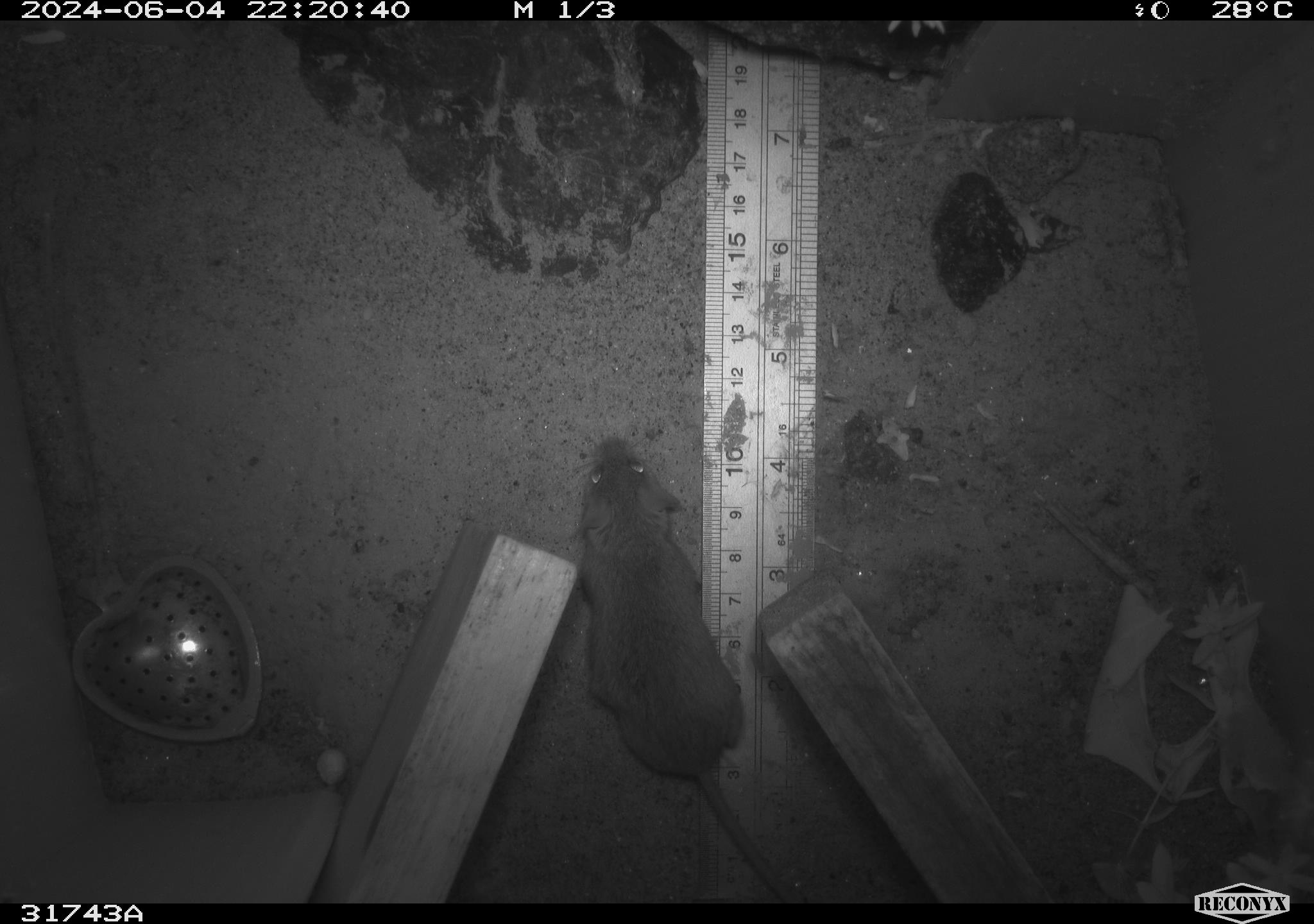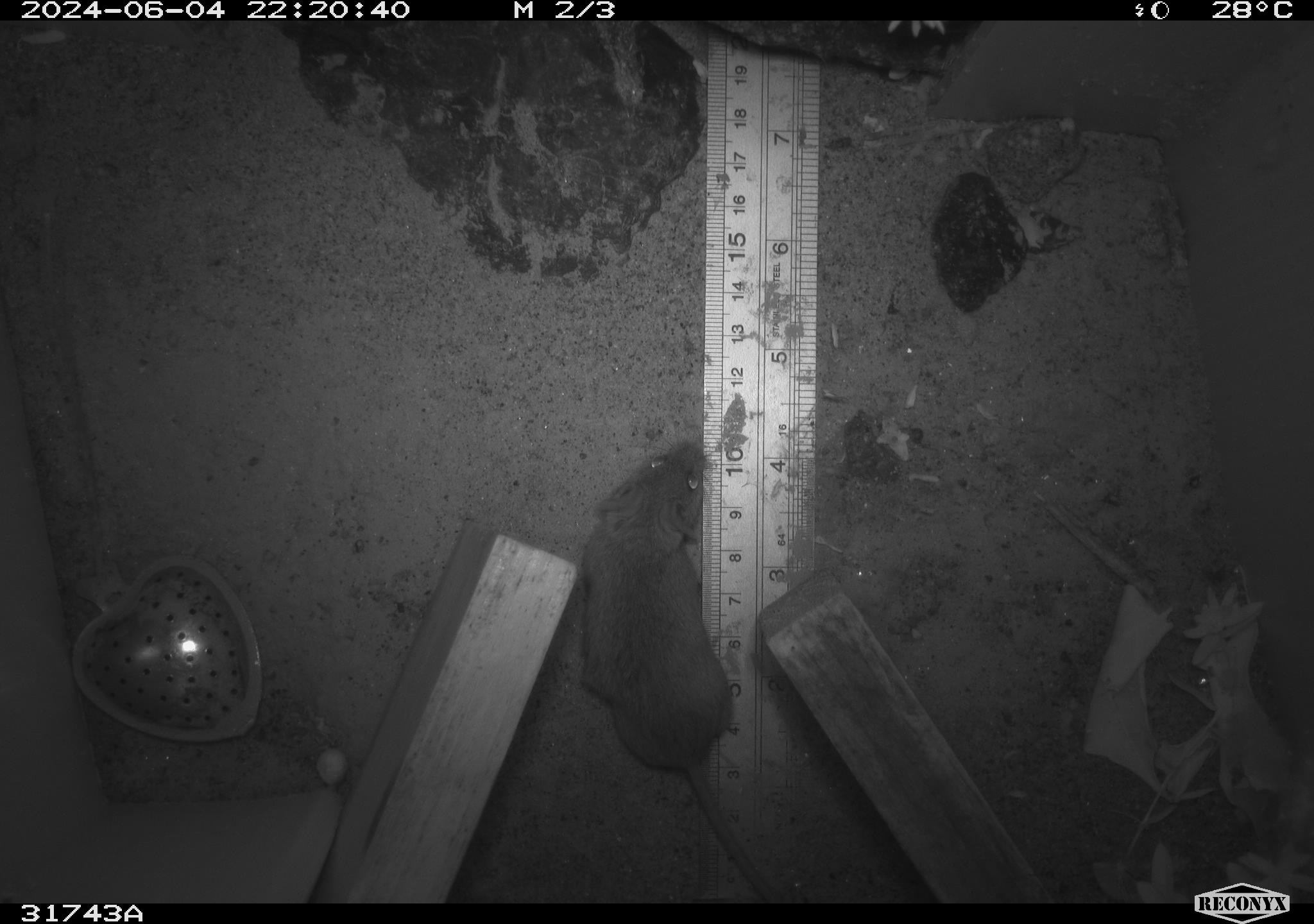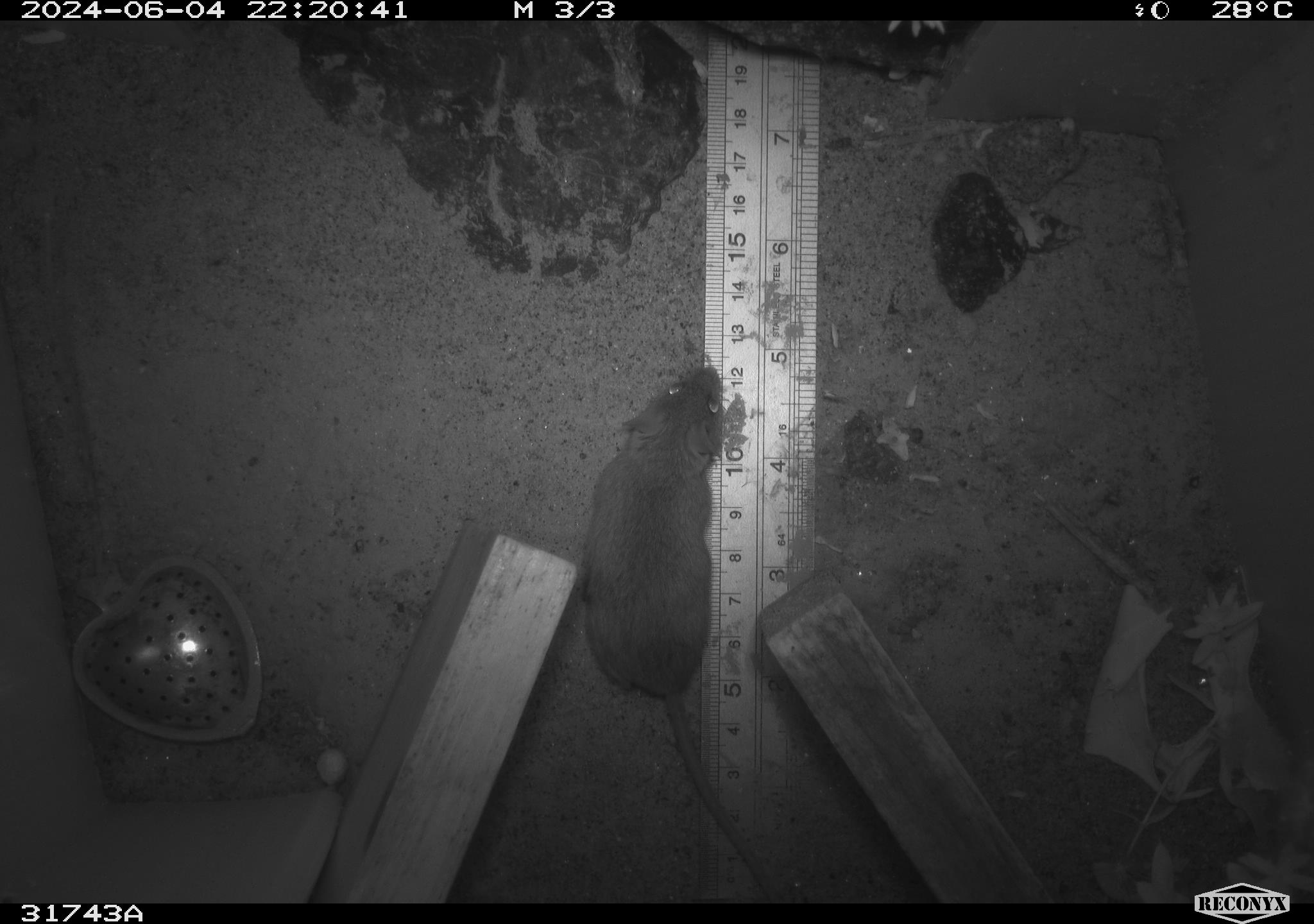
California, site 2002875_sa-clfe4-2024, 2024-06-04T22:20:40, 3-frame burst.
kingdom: Animalia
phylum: Chordata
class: Mammalia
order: Rodentia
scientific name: Rodentia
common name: rodent